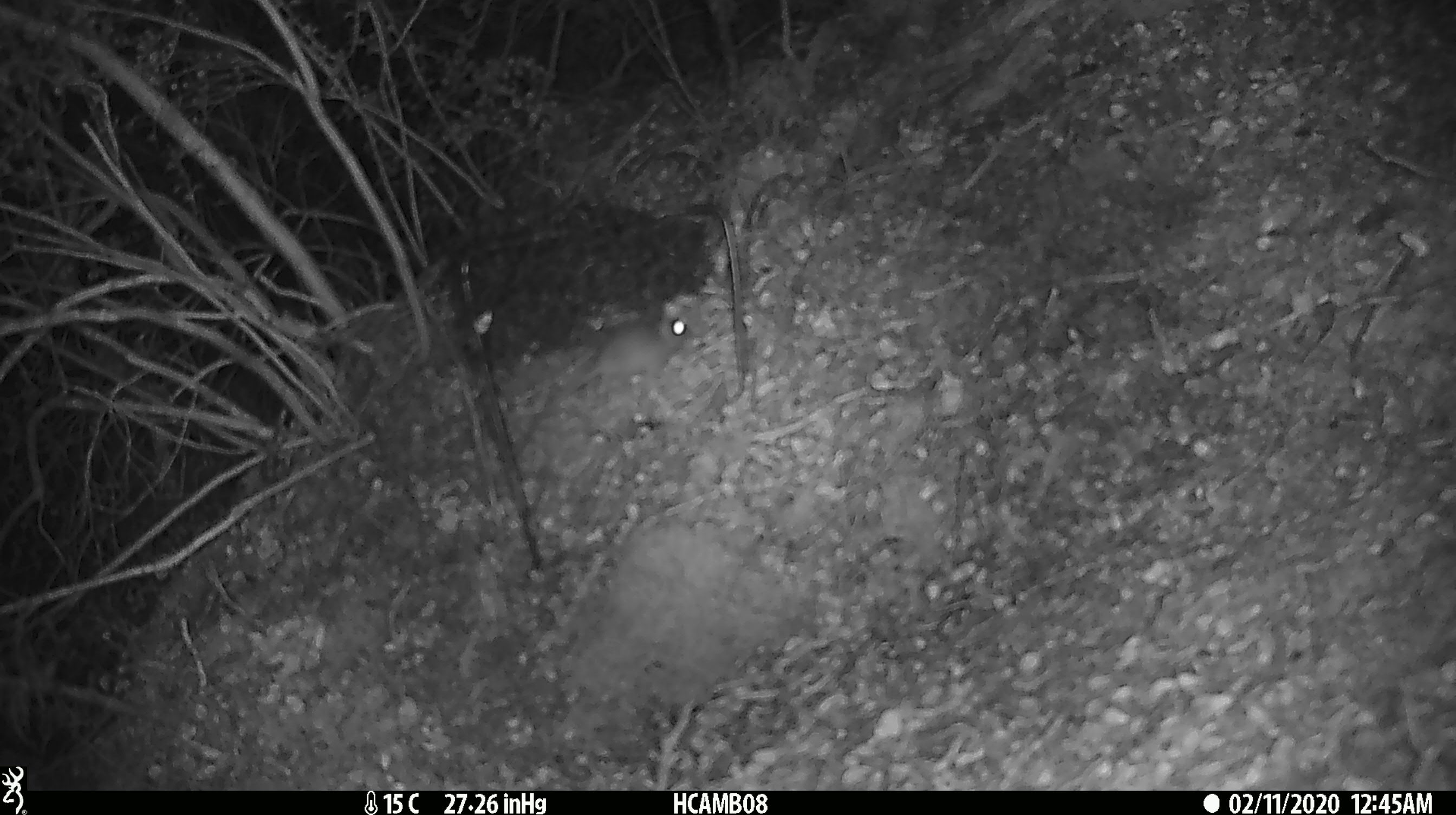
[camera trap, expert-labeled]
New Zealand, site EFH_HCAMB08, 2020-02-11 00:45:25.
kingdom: Animalia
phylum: Chordata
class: Mammalia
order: Rodentia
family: Muridae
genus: Mus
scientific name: Mus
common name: mouse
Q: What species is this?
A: Mouse (Mus).